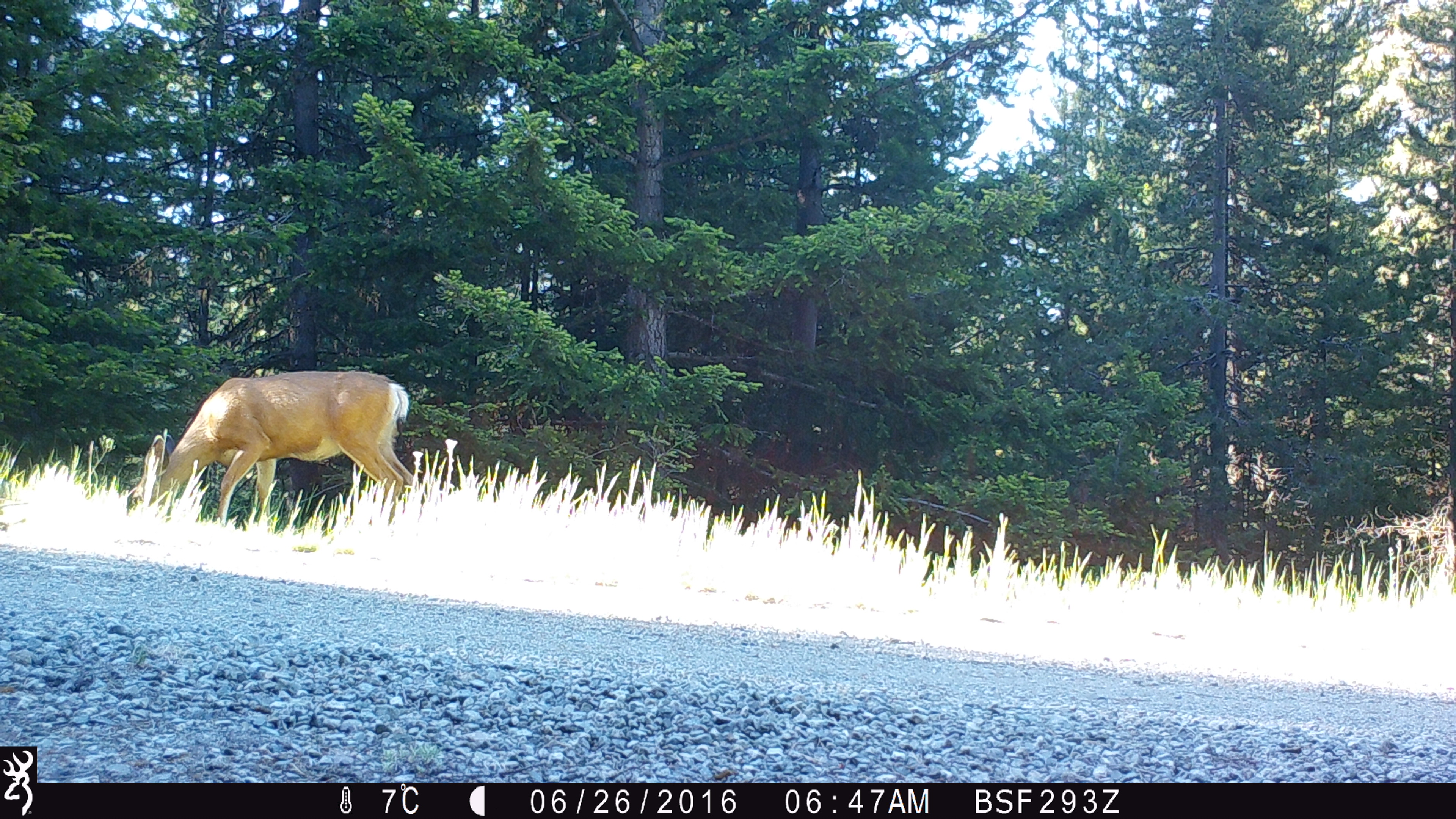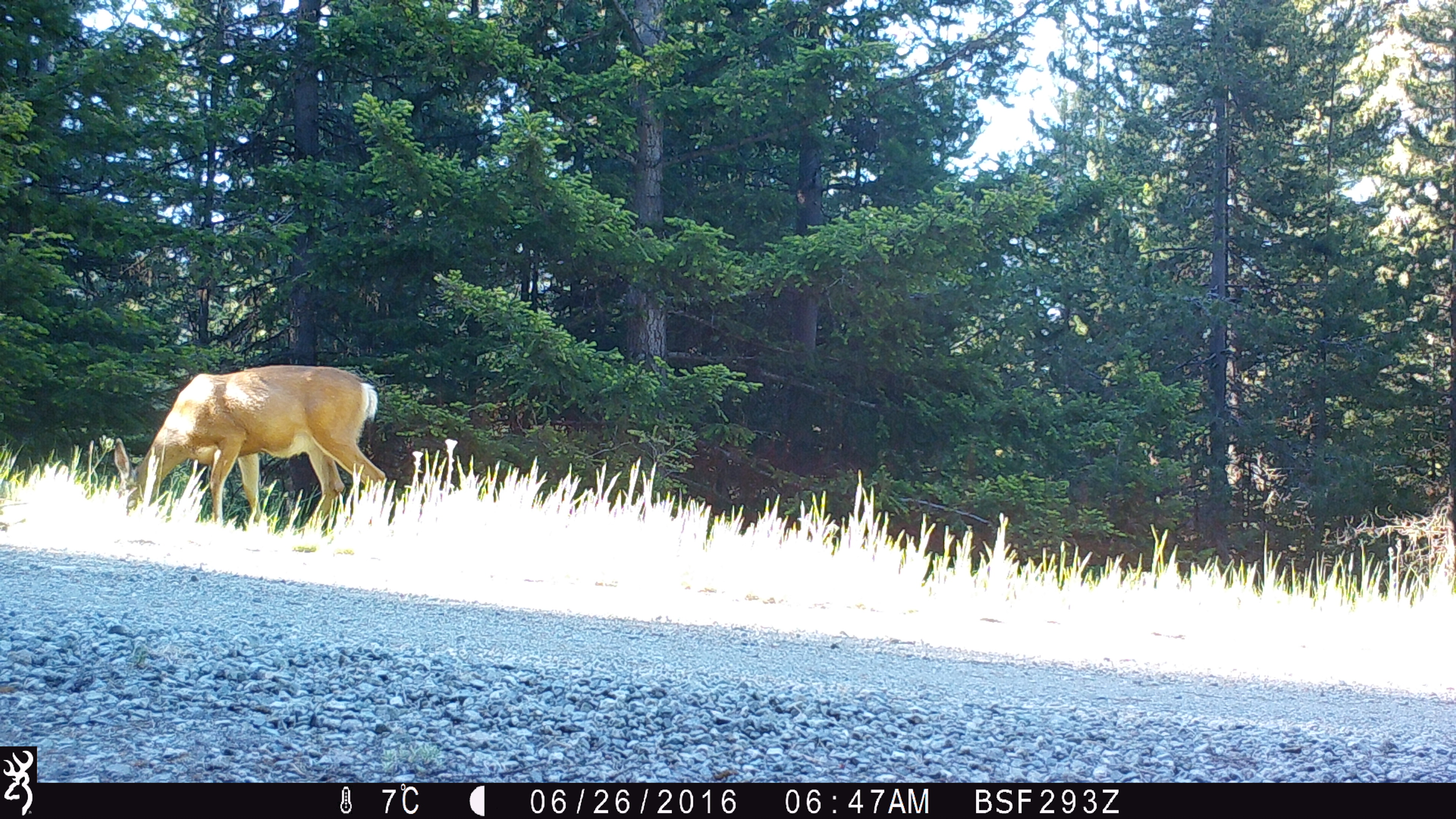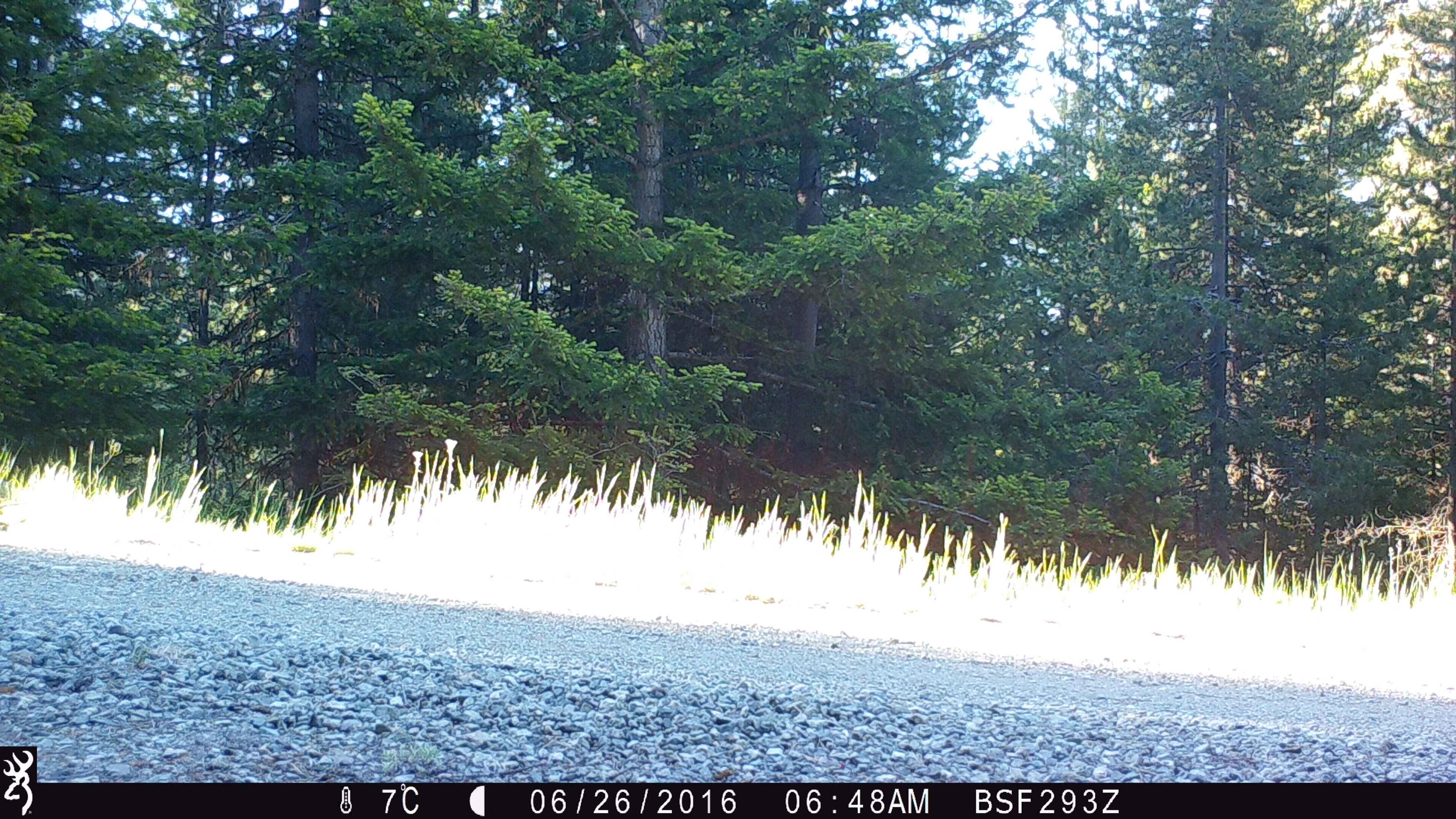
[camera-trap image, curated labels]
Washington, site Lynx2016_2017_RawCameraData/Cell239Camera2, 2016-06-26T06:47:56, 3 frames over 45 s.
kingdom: Animalia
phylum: Chordata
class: Mammalia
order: Artiodactyla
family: Cervidae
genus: Odocoileus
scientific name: Odocoileus hemionus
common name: mule deer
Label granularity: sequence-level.